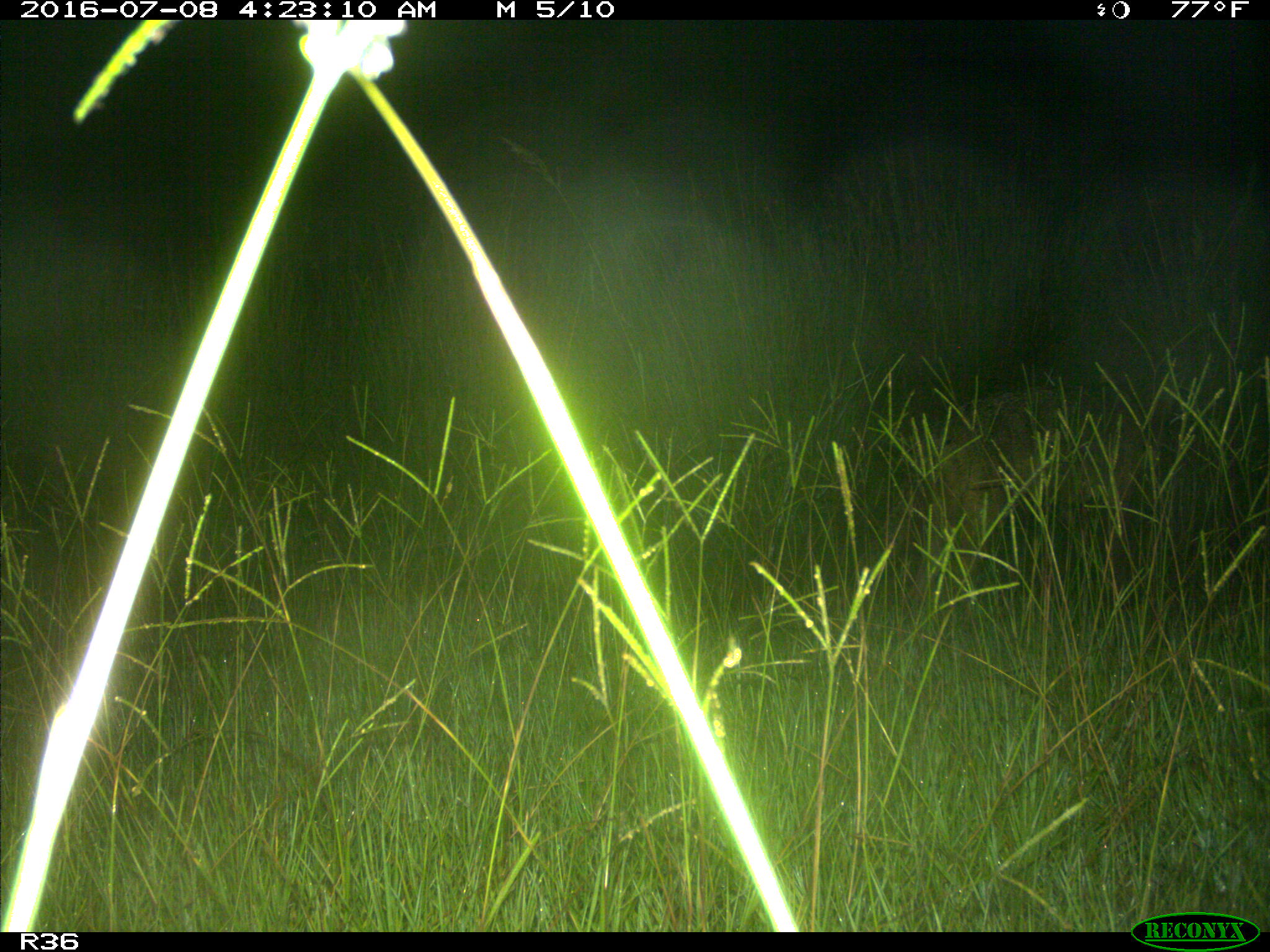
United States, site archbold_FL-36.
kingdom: Animalia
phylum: Chordata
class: Mammalia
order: Carnivora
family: Canidae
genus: Canis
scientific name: Canis latrans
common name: coyote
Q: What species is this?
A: Canis latrans (coyote).